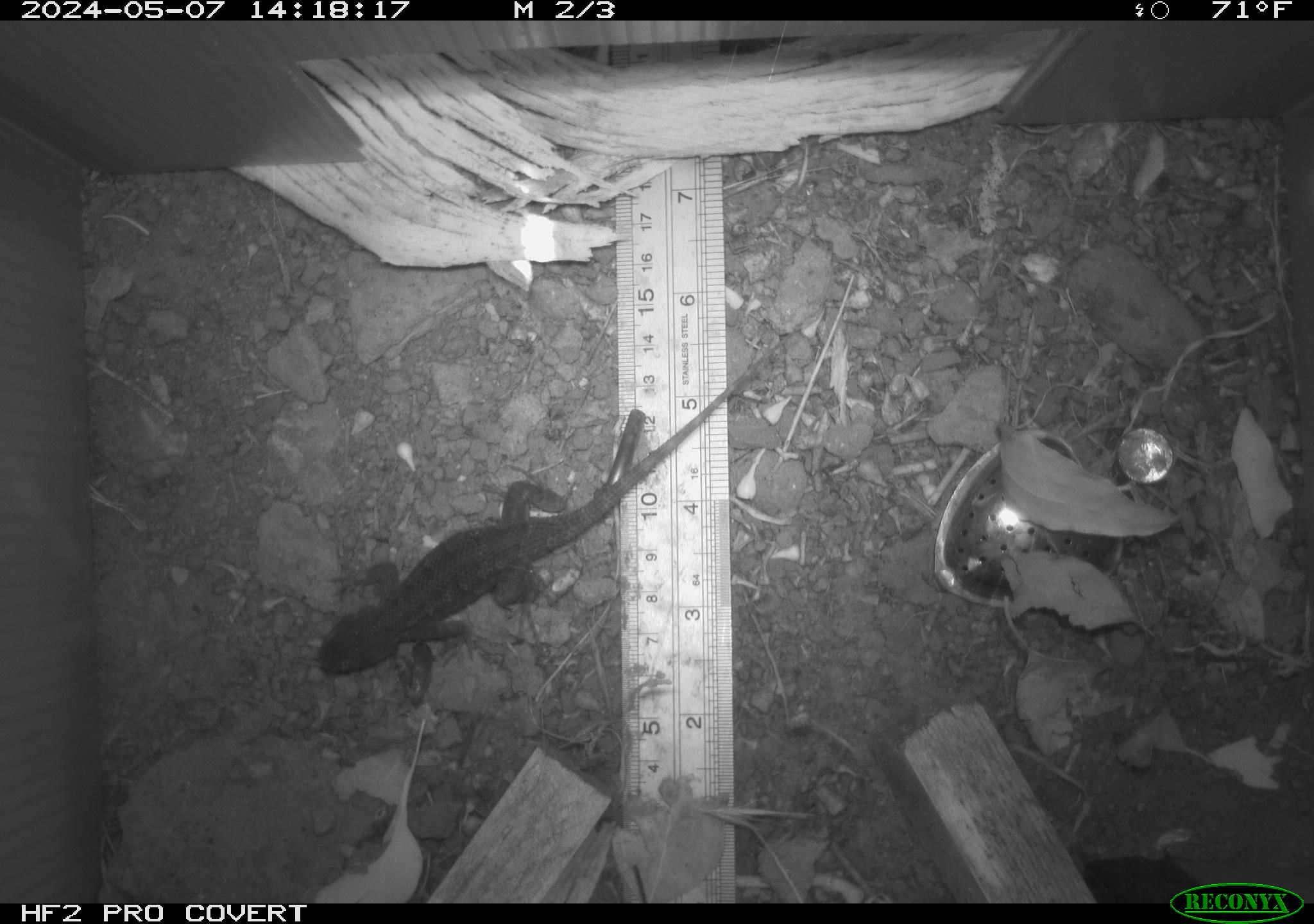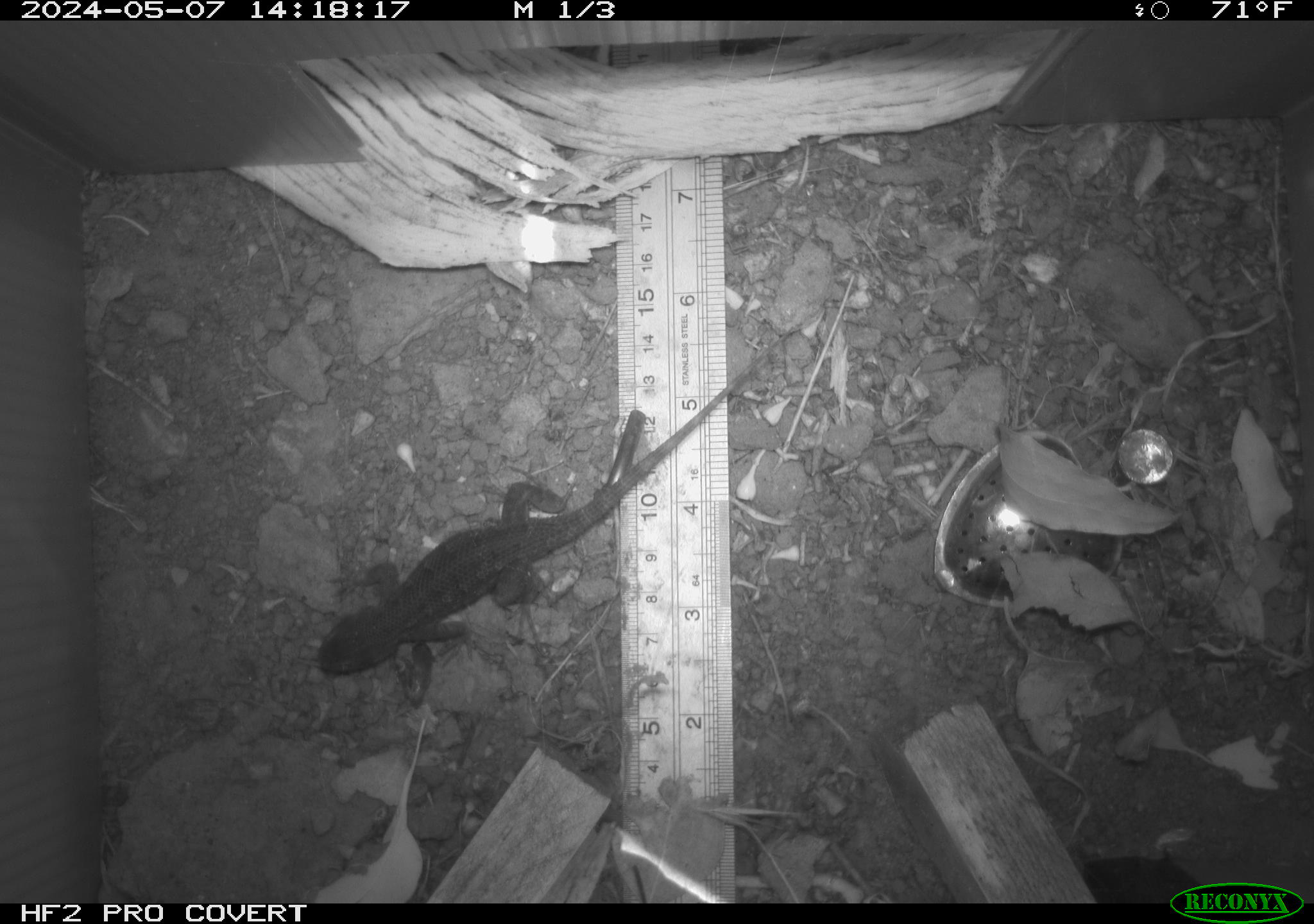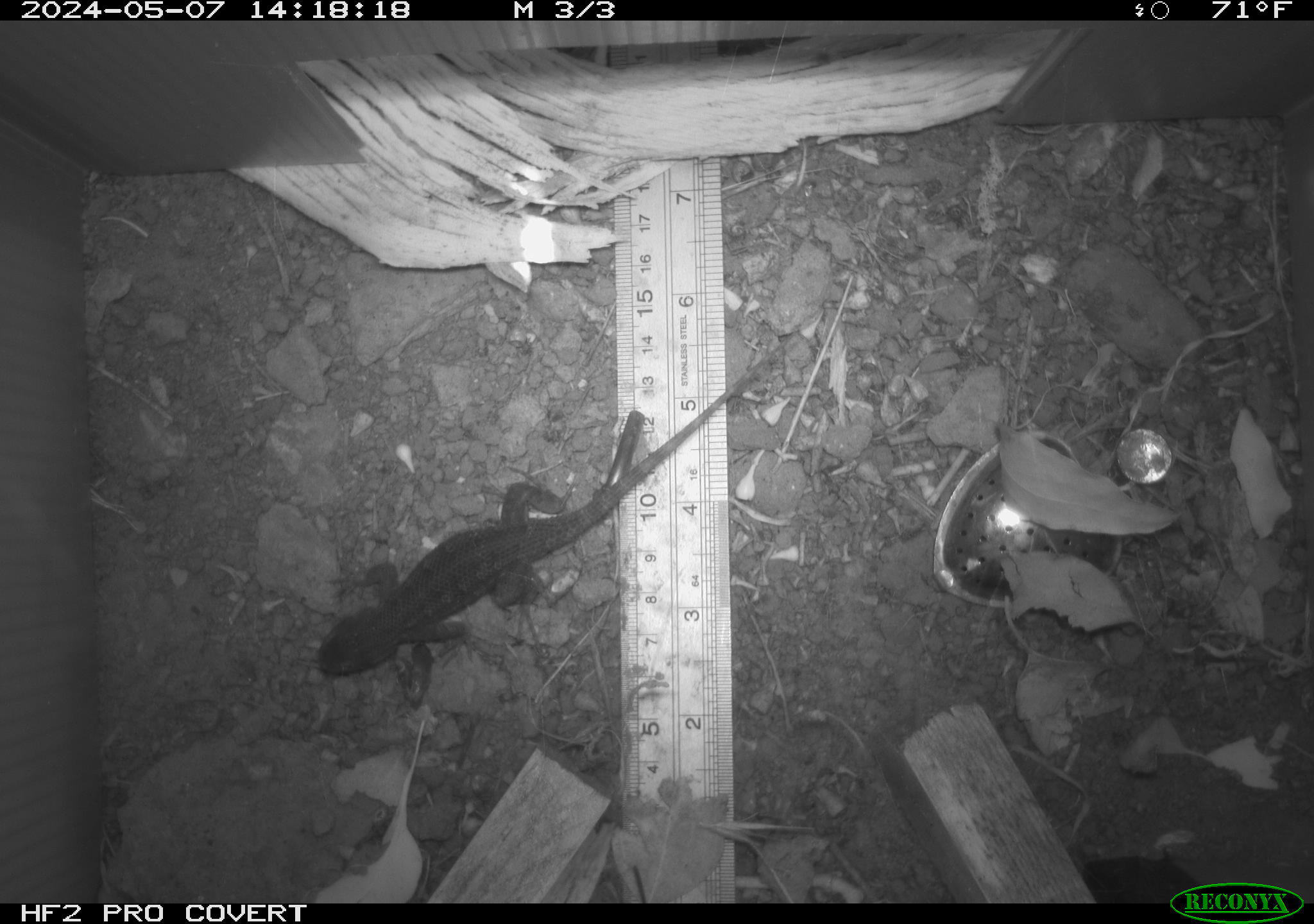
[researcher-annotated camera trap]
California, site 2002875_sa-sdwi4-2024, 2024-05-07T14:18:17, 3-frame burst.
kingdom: Animalia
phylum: Chordata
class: Reptilia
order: Squamata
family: Phrynosomatidae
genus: Sceloporus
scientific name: Sceloporus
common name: spiny lizards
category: sceloporus species